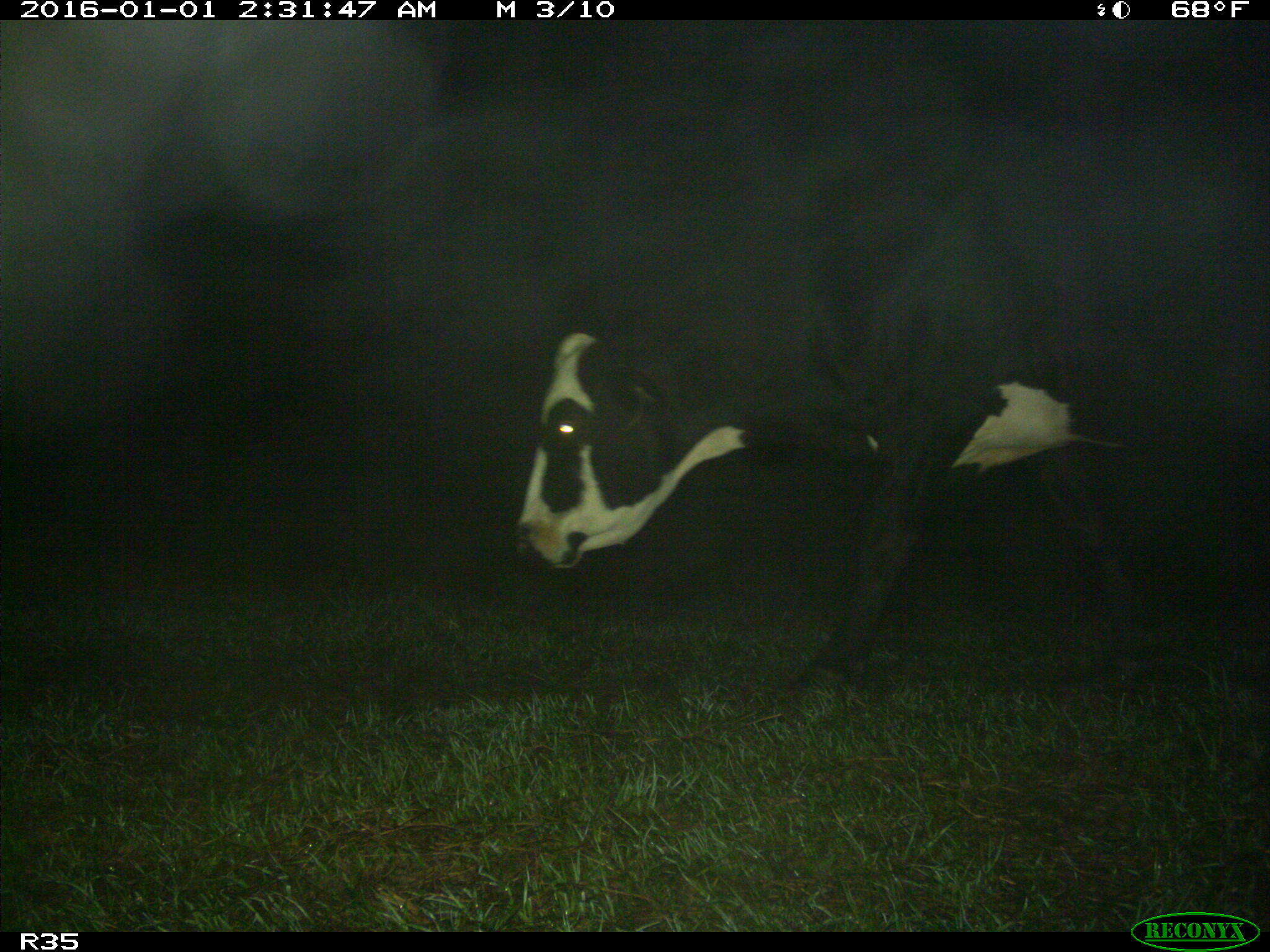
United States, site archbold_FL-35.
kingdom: Animalia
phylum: Chordata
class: Mammalia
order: Artiodactyla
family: Bovidae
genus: Bos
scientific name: Bos taurus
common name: domestic cow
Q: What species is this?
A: Bos taurus (domestic cow).